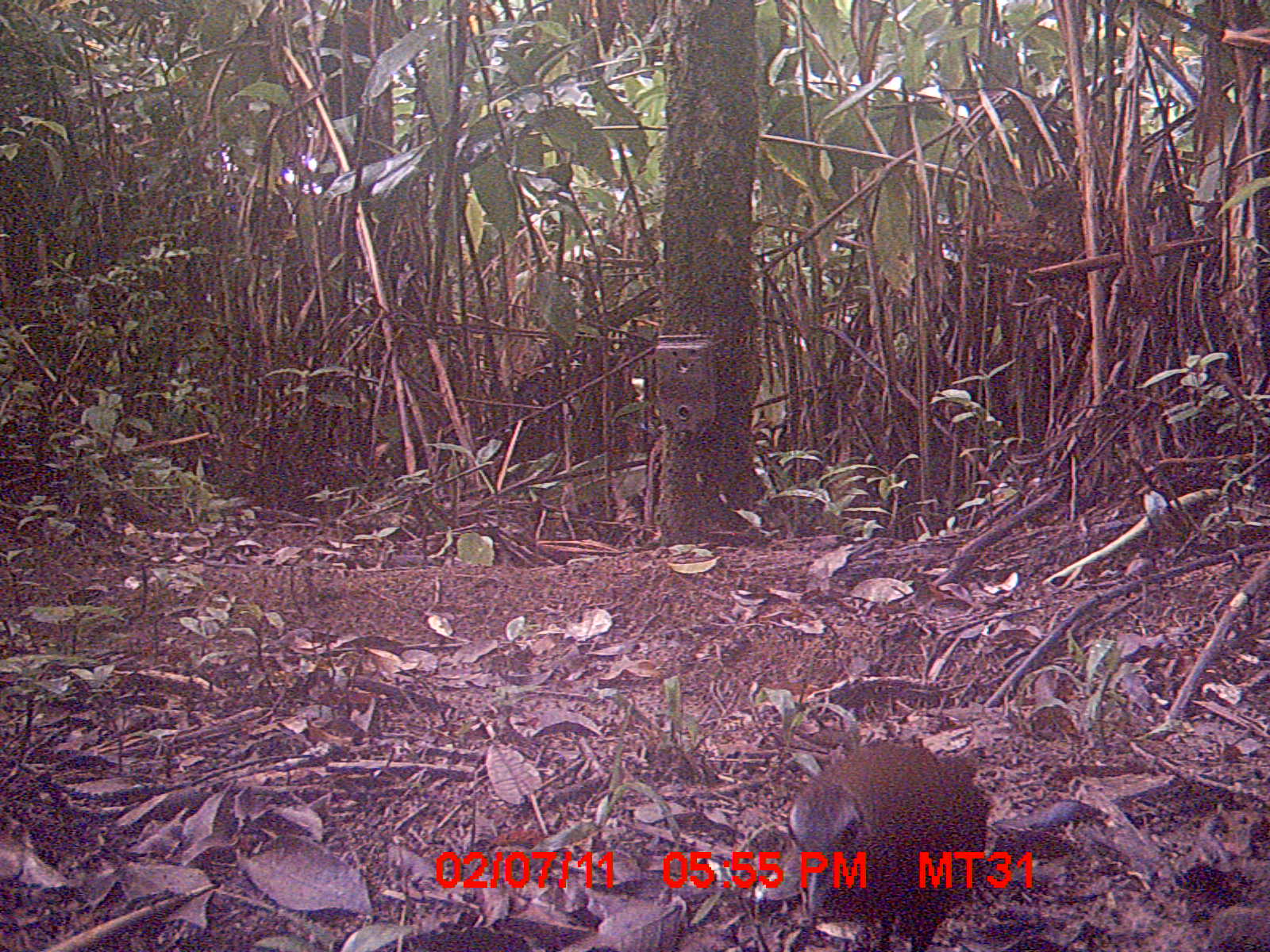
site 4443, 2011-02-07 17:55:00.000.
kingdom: Animalia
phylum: Chordata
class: Aves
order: Gruiformes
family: Sarothruridae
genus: Mentocrex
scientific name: Mentocrex kioloides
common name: madagascar wood rail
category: canirallus kioloides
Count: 1.